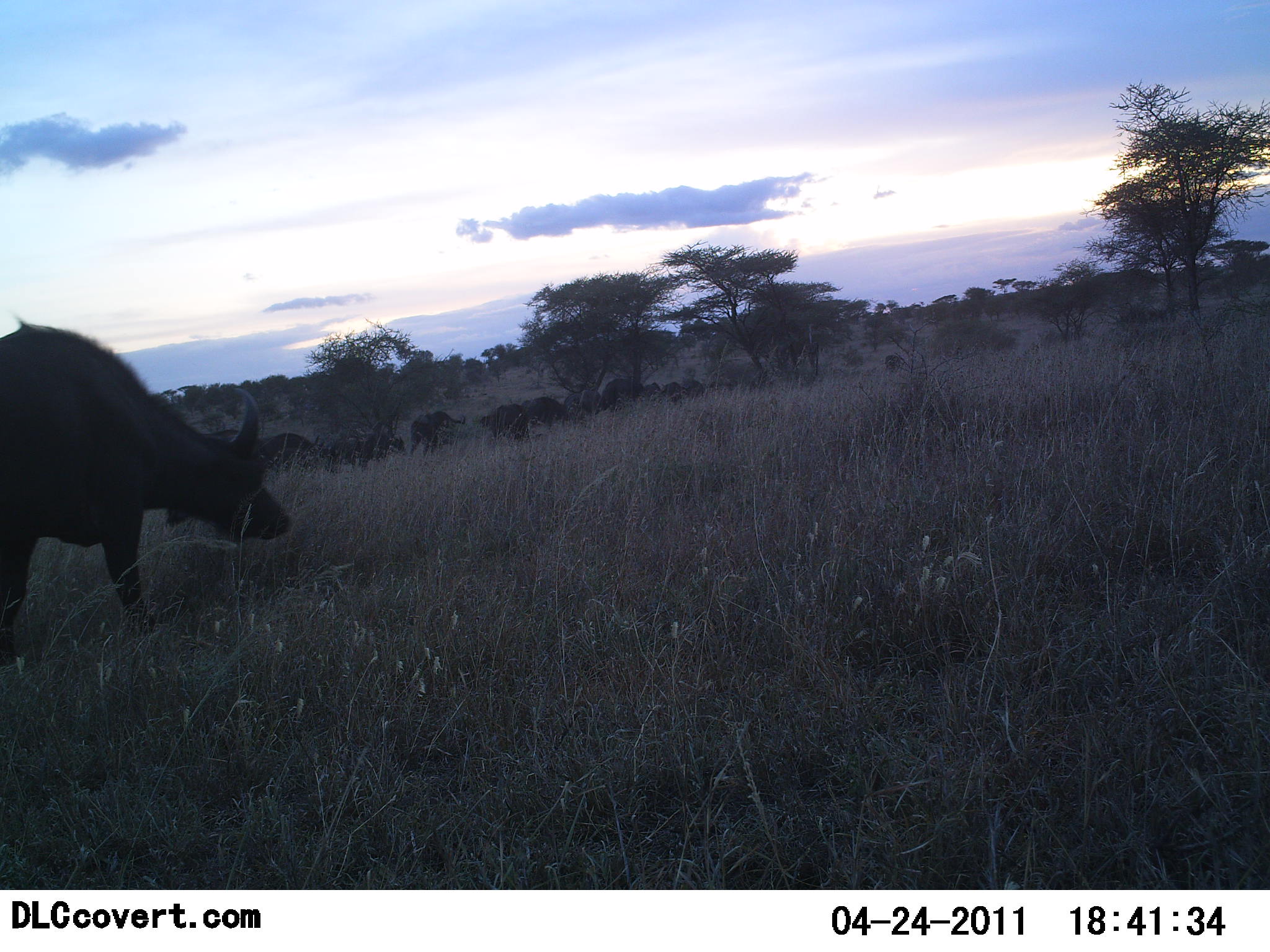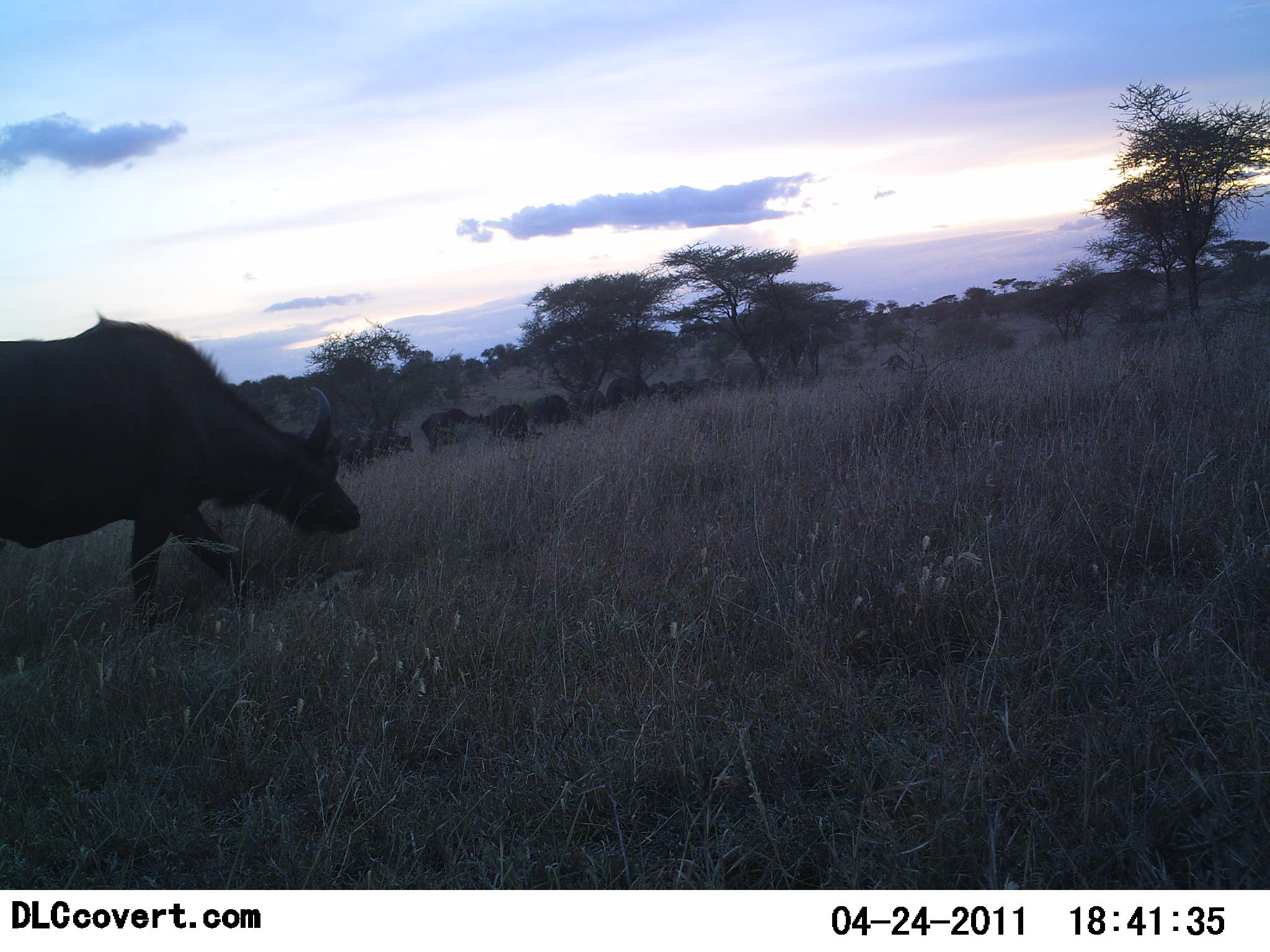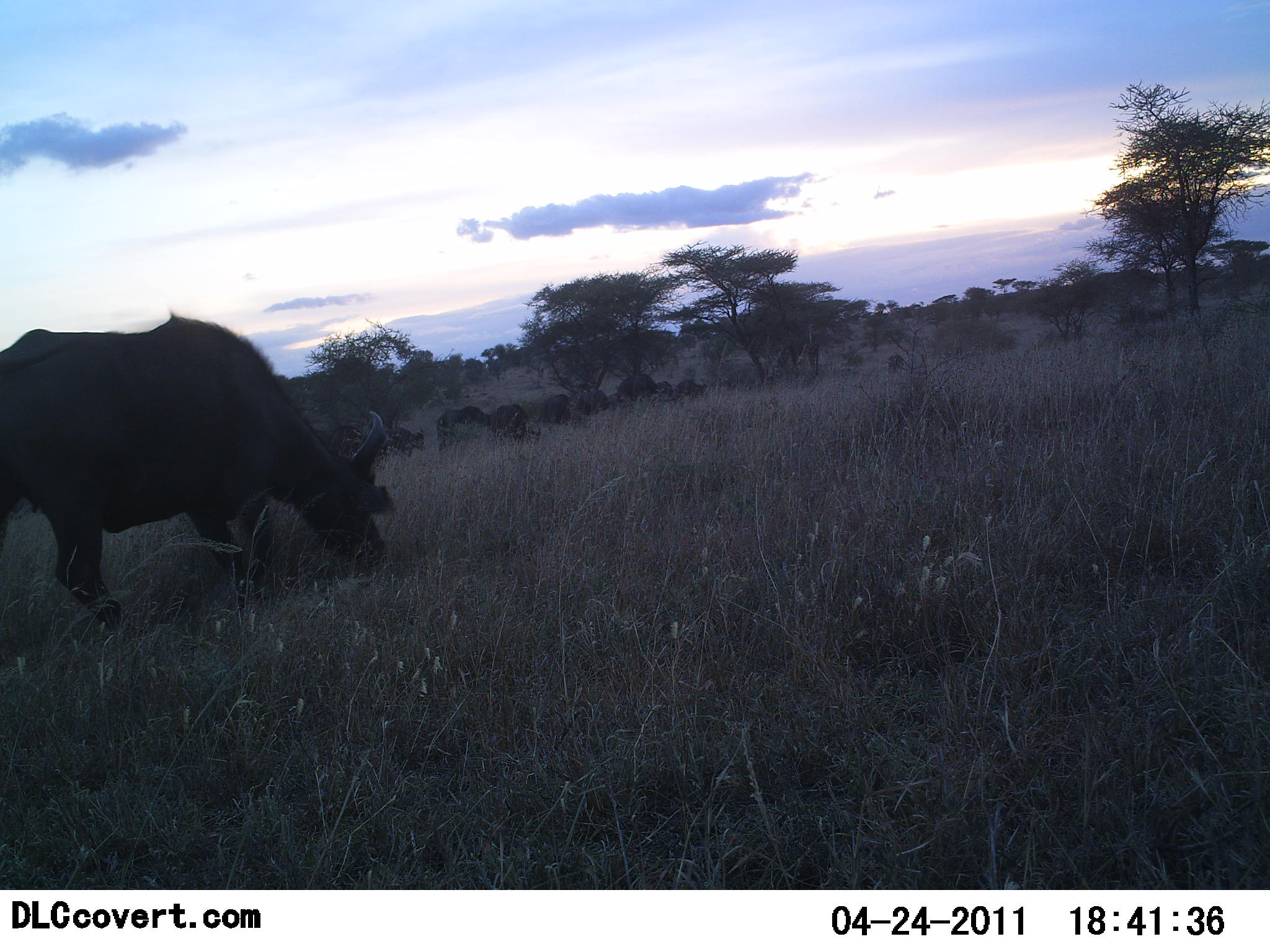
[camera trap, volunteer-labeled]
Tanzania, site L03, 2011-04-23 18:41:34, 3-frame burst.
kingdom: Animalia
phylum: Chordata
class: Mammalia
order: Artiodactyla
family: Bovidae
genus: Syncerus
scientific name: Syncerus caffer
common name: cape buffalo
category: buffalo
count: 11-50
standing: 25%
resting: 0%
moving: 58%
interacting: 0%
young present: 0%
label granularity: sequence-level